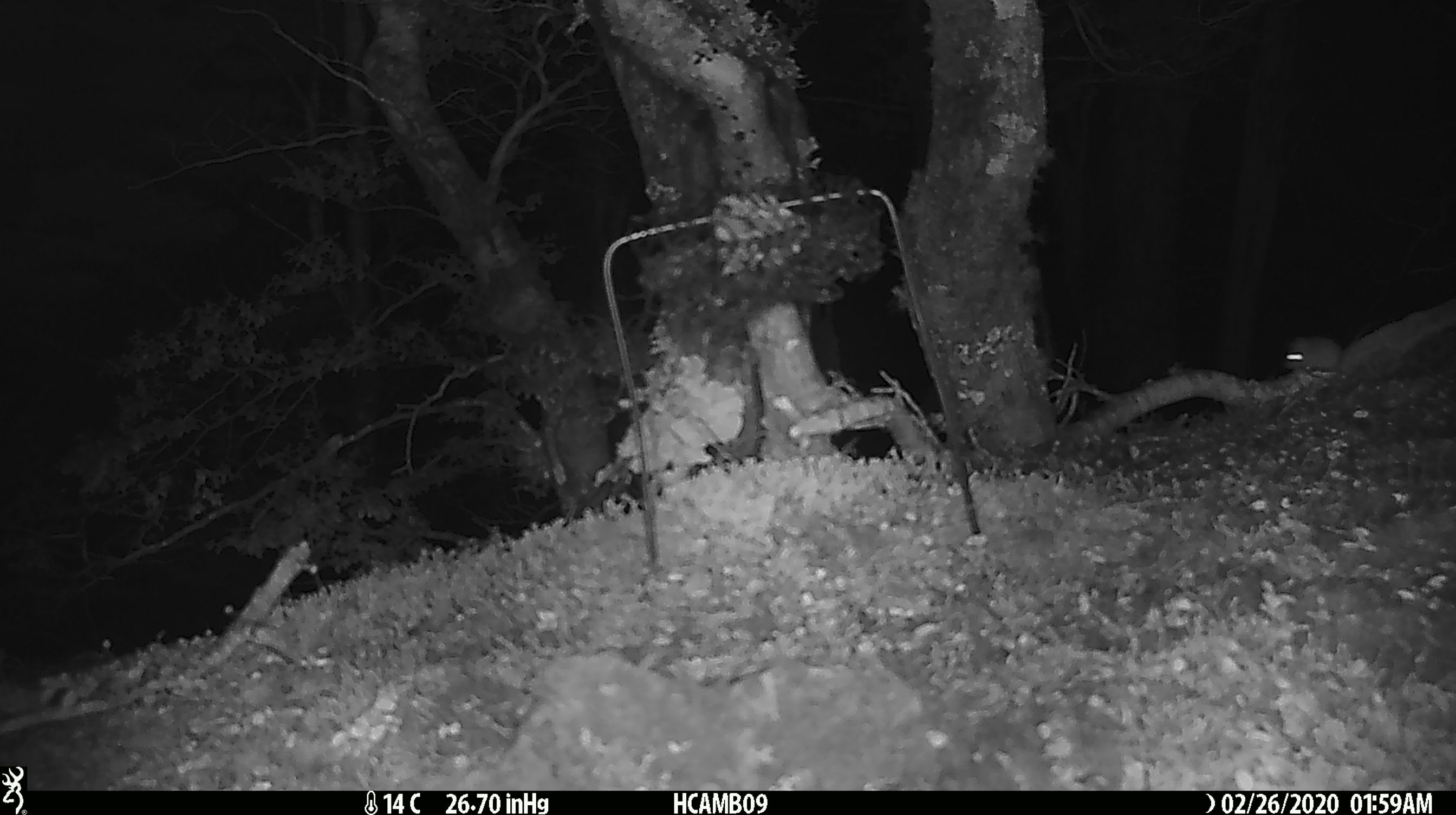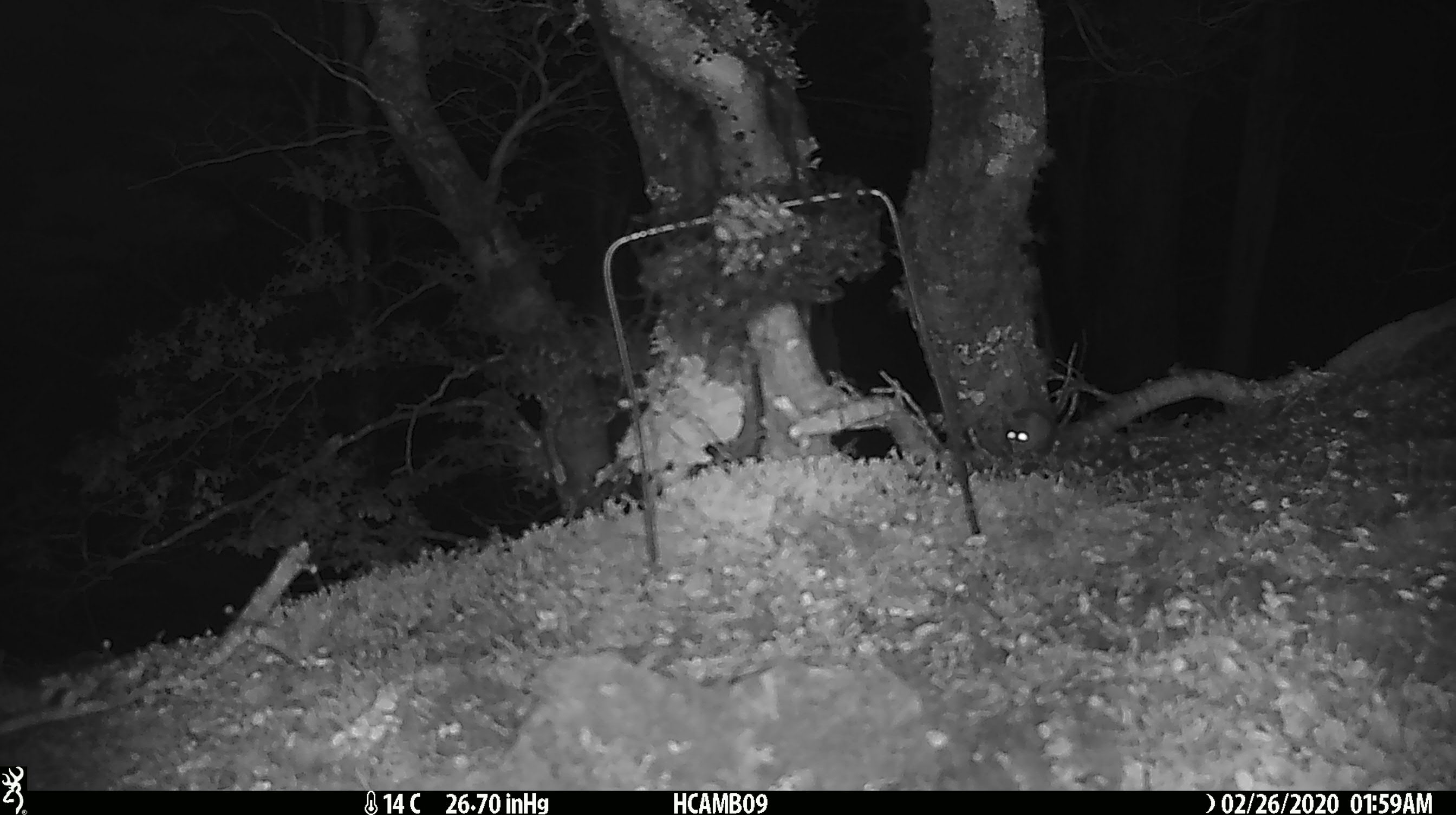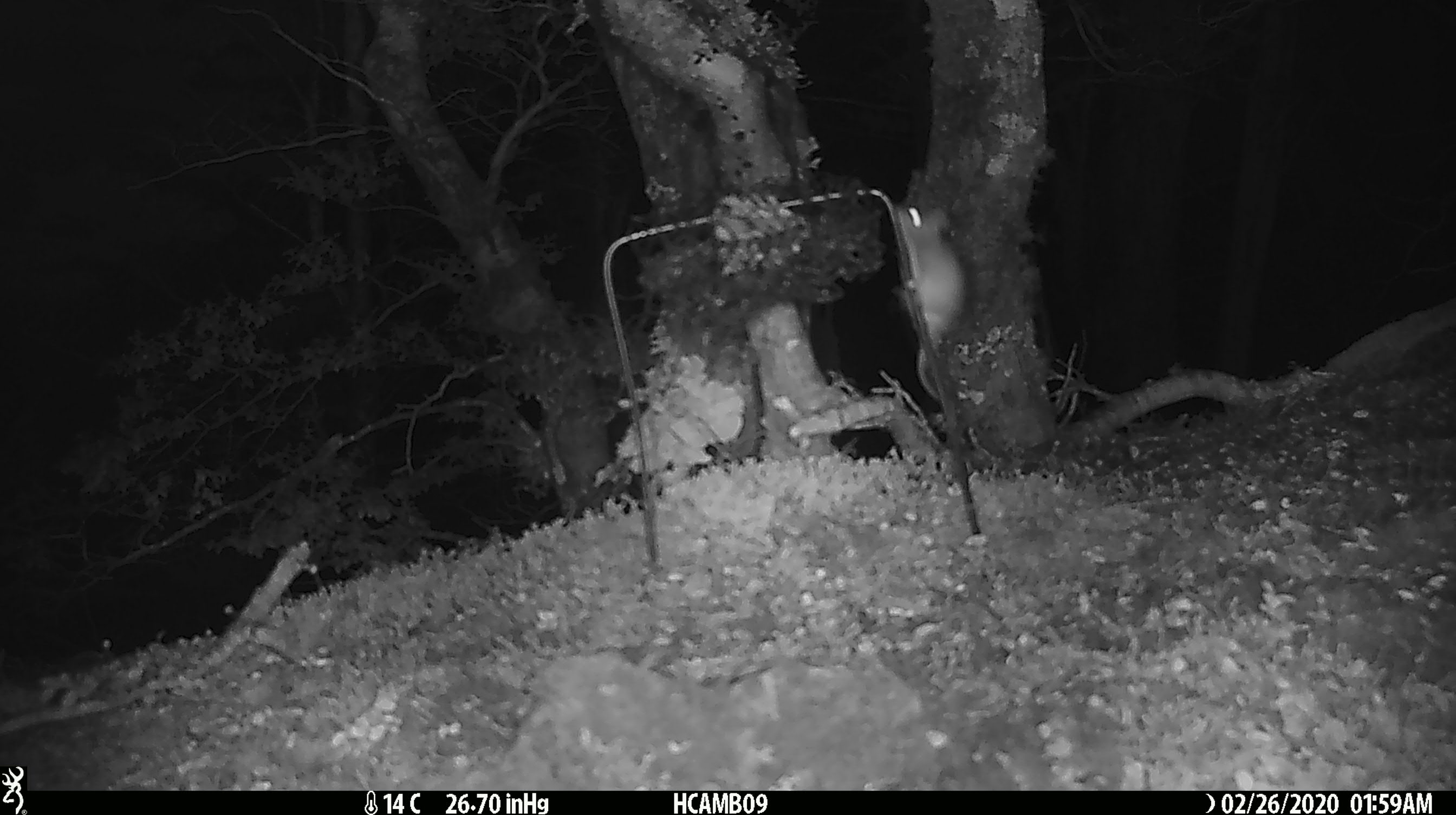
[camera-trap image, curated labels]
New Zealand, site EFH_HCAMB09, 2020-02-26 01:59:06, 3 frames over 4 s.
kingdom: Animalia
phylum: Chordata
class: Mammalia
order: Rodentia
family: Muridae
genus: Mus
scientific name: Mus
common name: mouse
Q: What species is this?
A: Mouse (Mus).